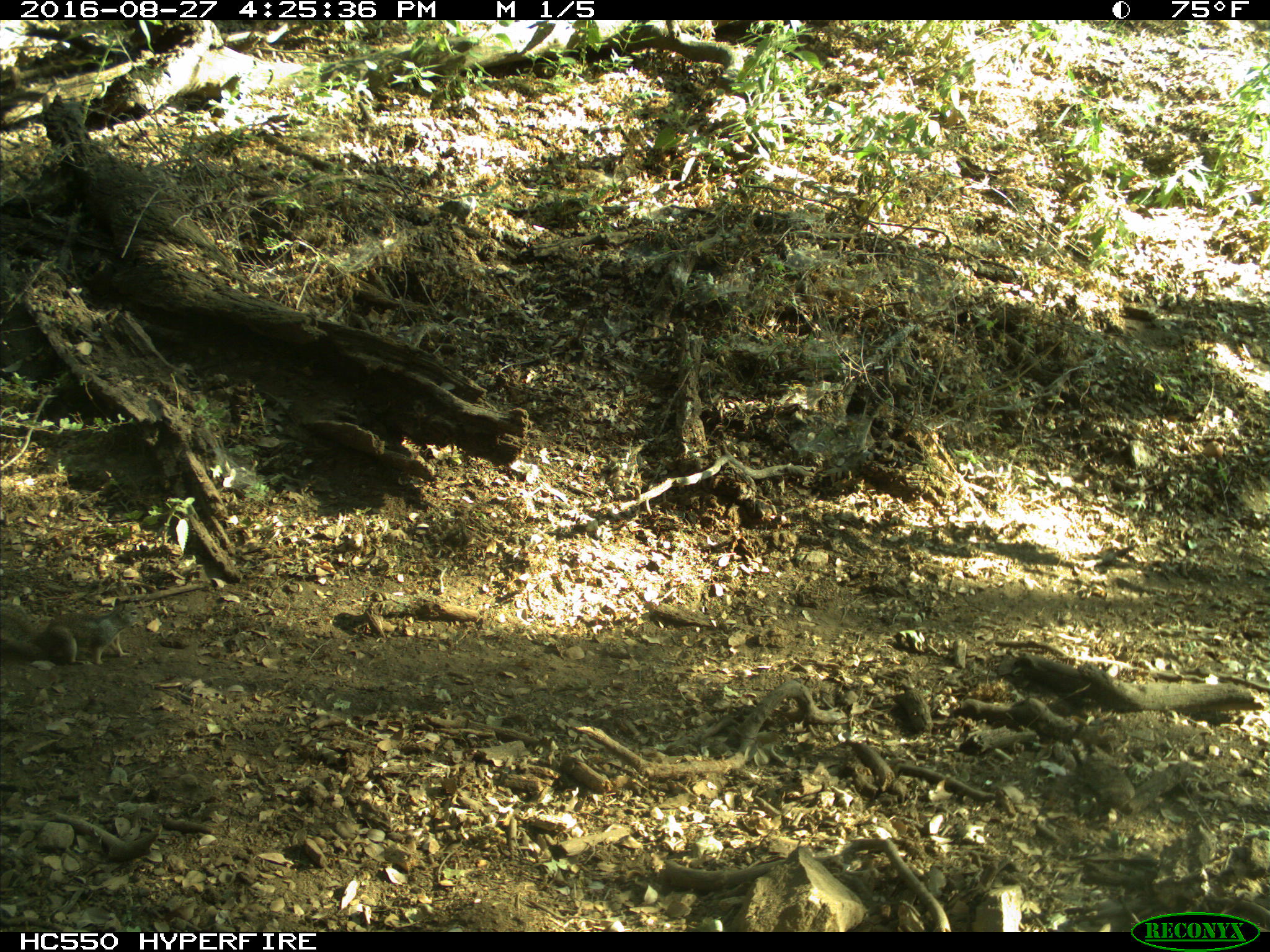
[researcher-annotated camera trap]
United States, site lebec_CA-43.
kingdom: Animalia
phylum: Chordata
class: Mammalia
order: Rodentia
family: Sciuridae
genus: Otospermophilus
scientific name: Otospermophilus beecheyi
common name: california ground squirrel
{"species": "Otospermophilus beecheyi (california ground squirrel)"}